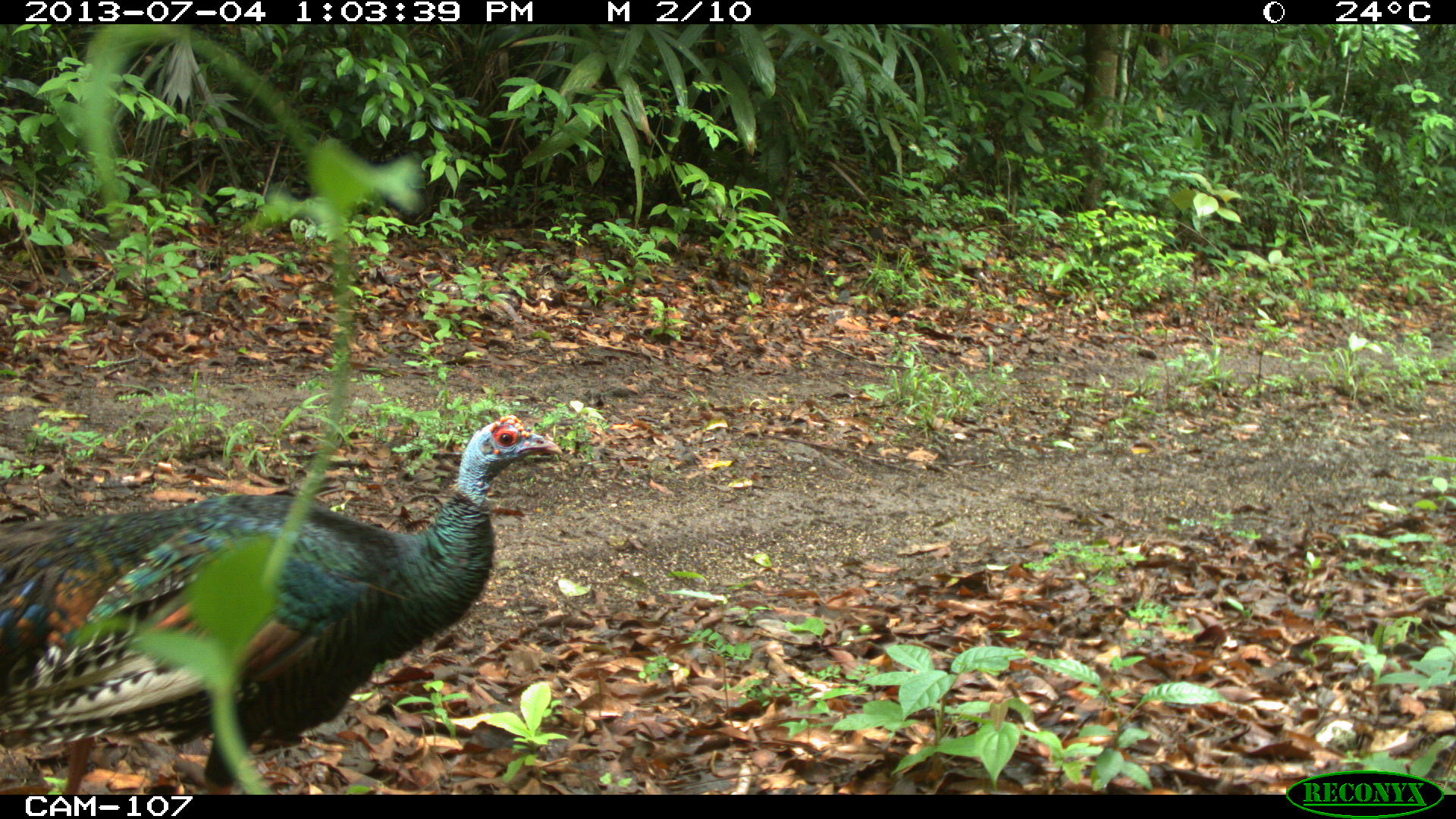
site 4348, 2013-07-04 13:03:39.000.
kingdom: Animalia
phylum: Chordata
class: Aves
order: Galliformes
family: Phasianidae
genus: Meleagris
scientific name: Meleagris ocellata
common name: ocellated turkey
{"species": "Meleagris ocellata (ocellated turkey)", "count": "1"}